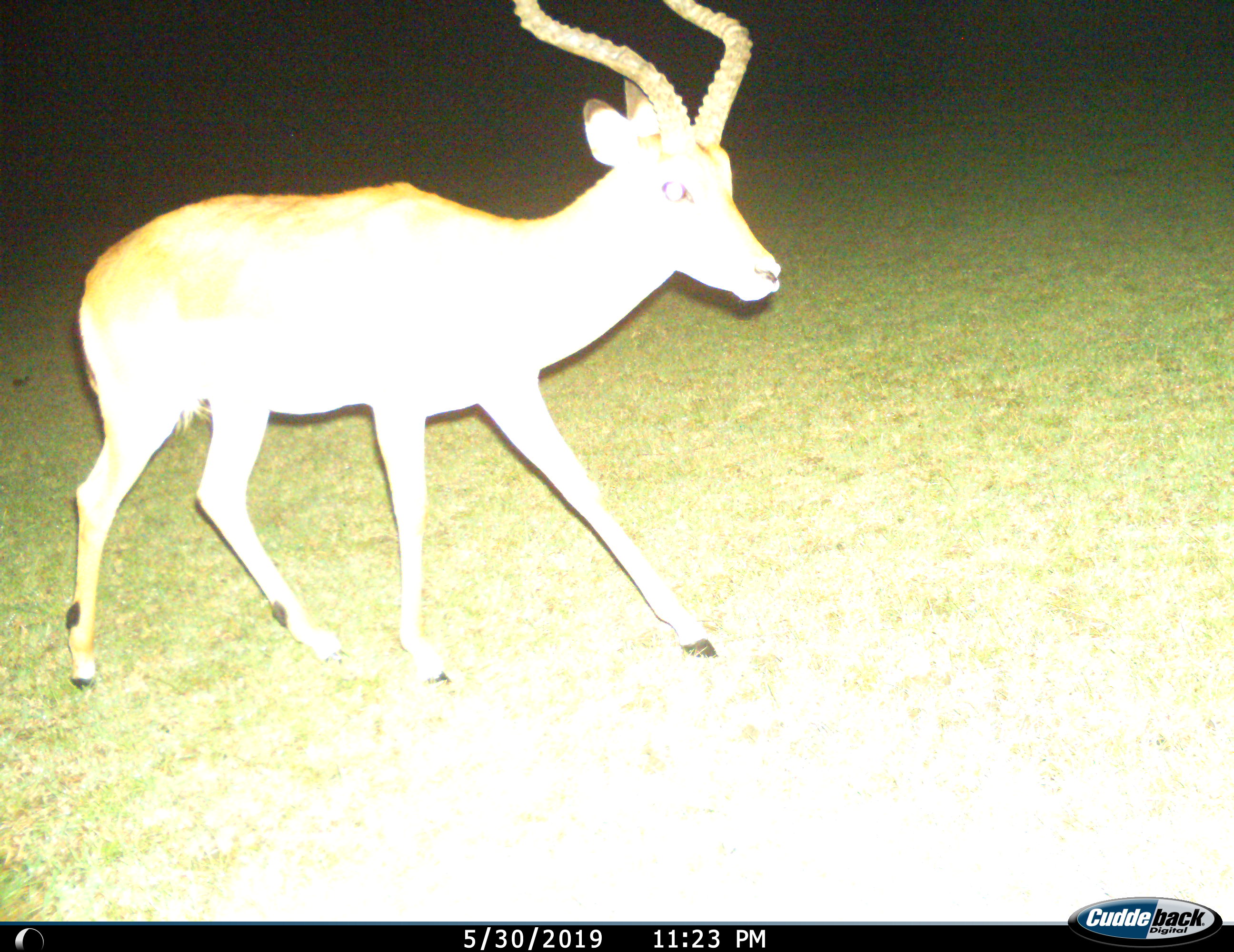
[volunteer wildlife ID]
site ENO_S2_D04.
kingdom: Animalia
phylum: Chordata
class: Mammalia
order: Artiodactyla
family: Bovidae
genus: Aepyceros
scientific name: Aepyceros melampus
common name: impala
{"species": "impala (Aepyceros melampus)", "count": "1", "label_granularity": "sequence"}